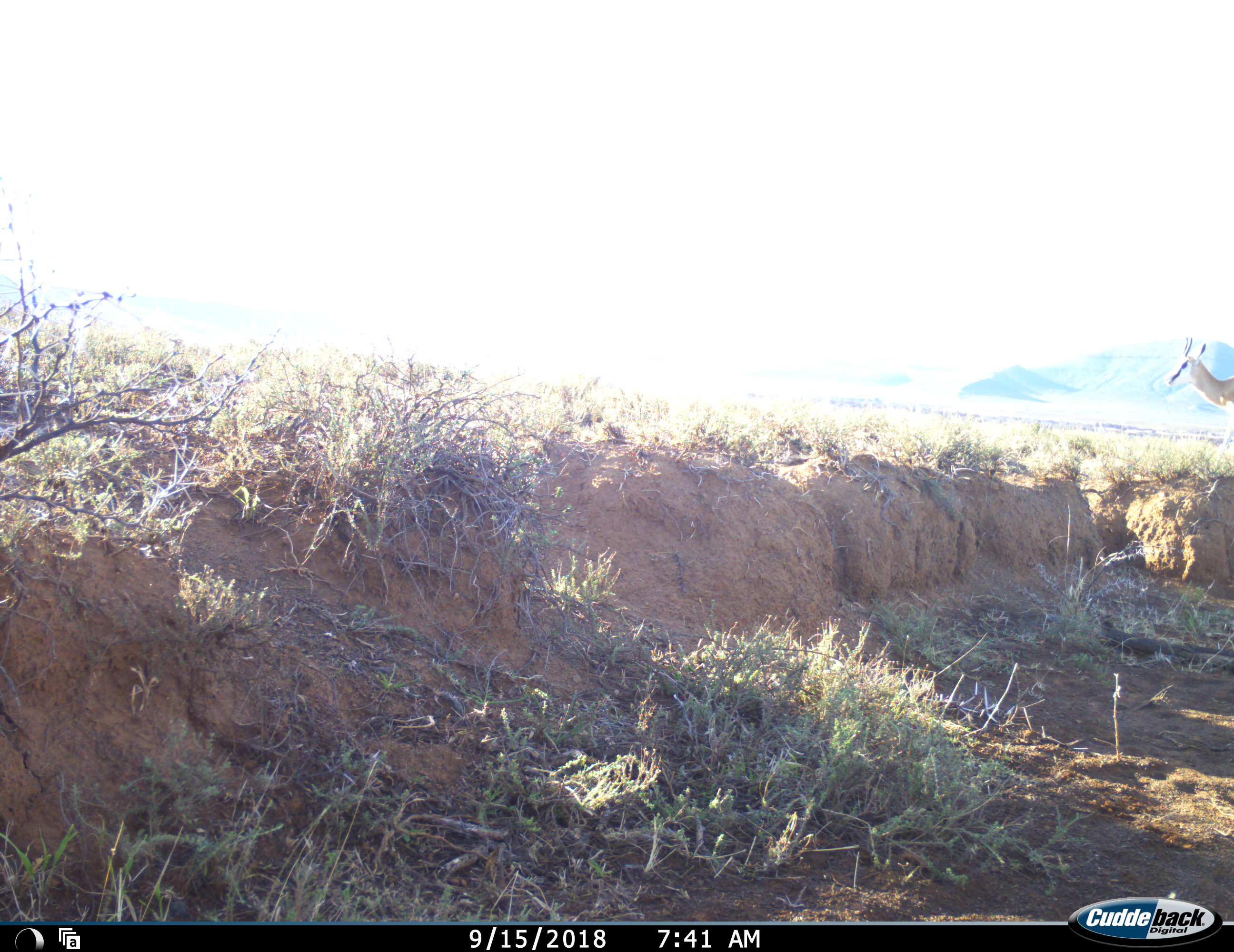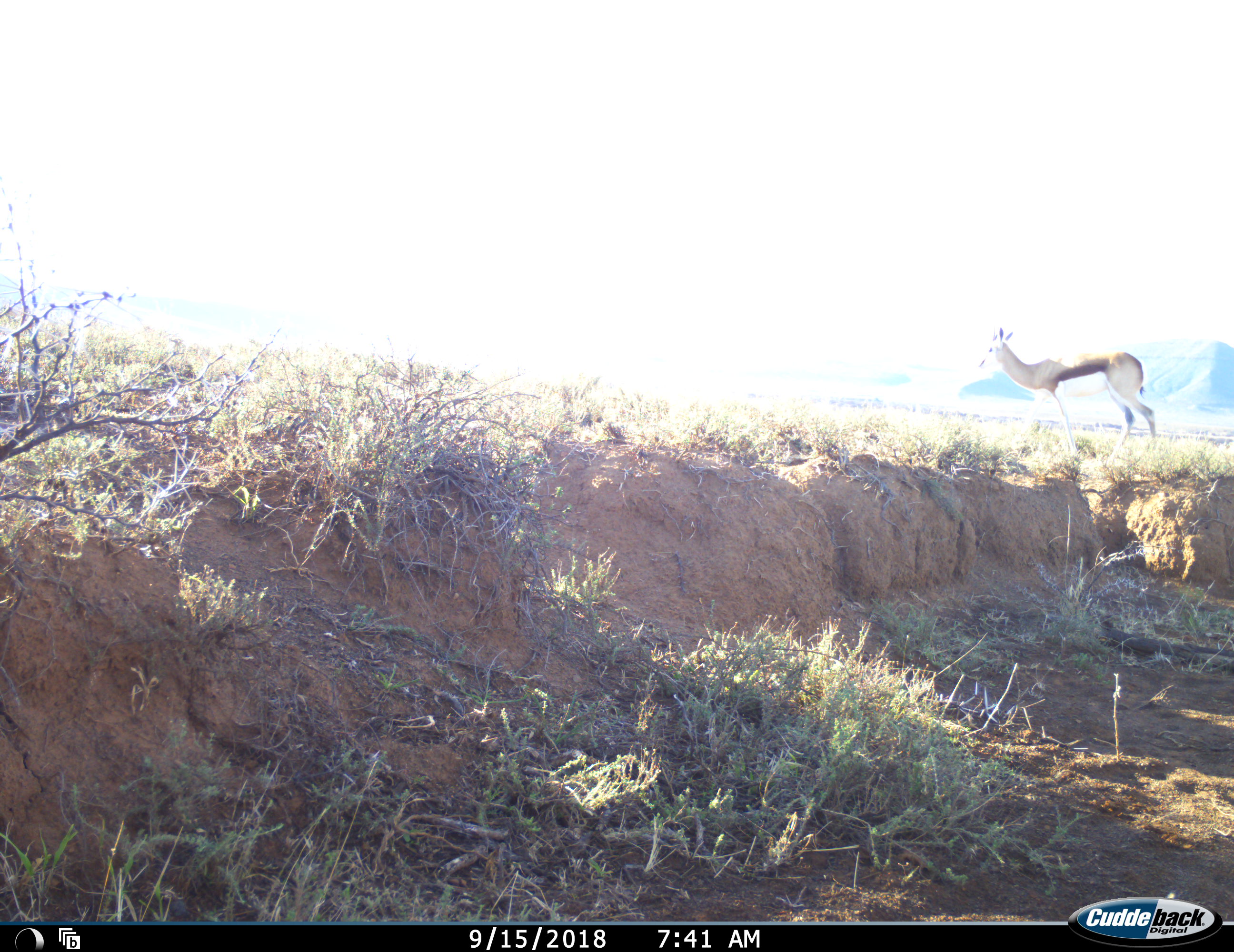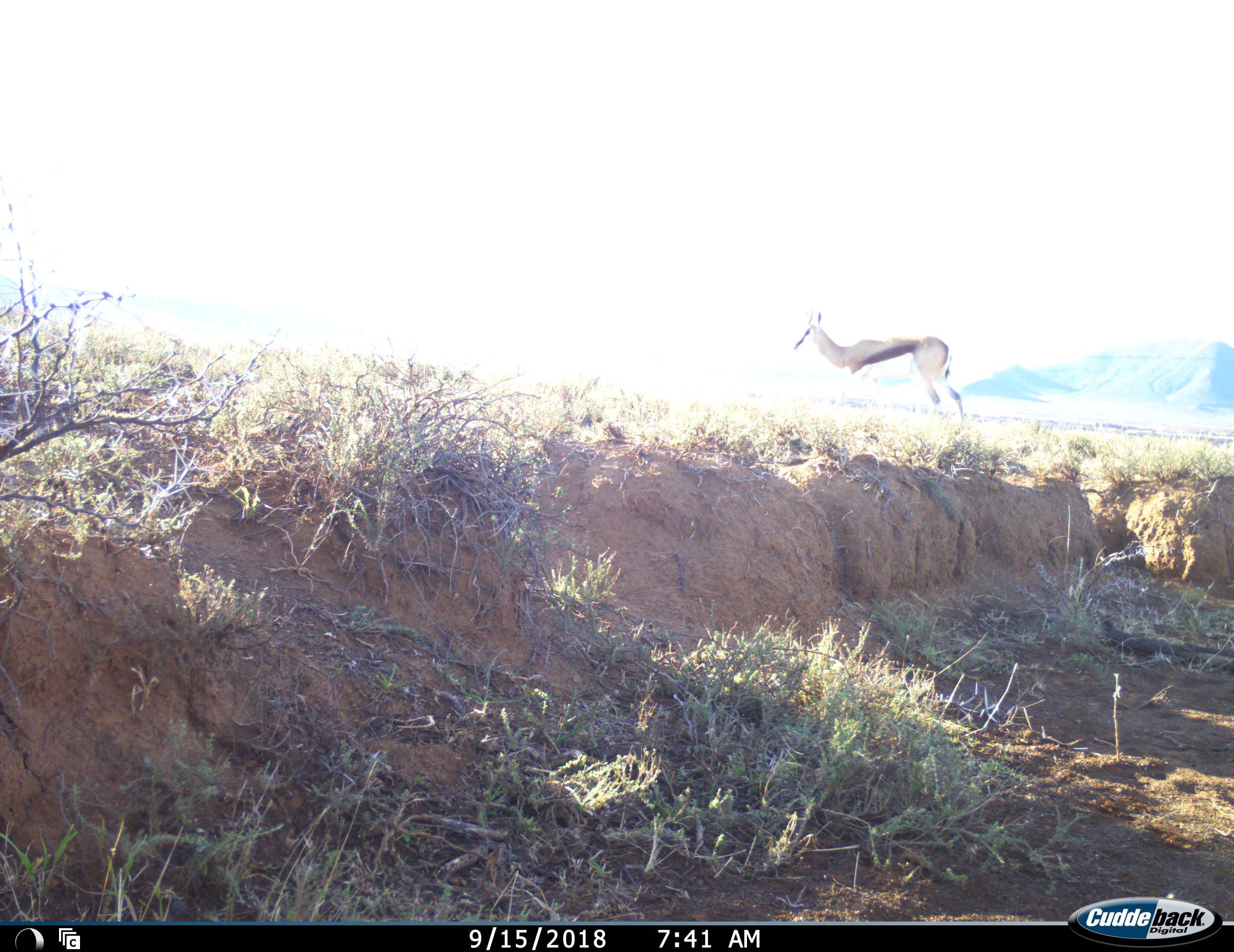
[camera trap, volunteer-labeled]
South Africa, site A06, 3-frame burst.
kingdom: Animalia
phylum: Chordata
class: Mammalia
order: Artiodactyla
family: Bovidae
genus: Antidorcas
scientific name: Antidorcas marsupialis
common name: springbok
Springbok (Antidorcas marsupialis), count 1. Behavior (volunteer vote fractions): standing 0%, resting 0%, moving 100%, interacting 0%. Young present (vote fraction): 0%. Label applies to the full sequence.